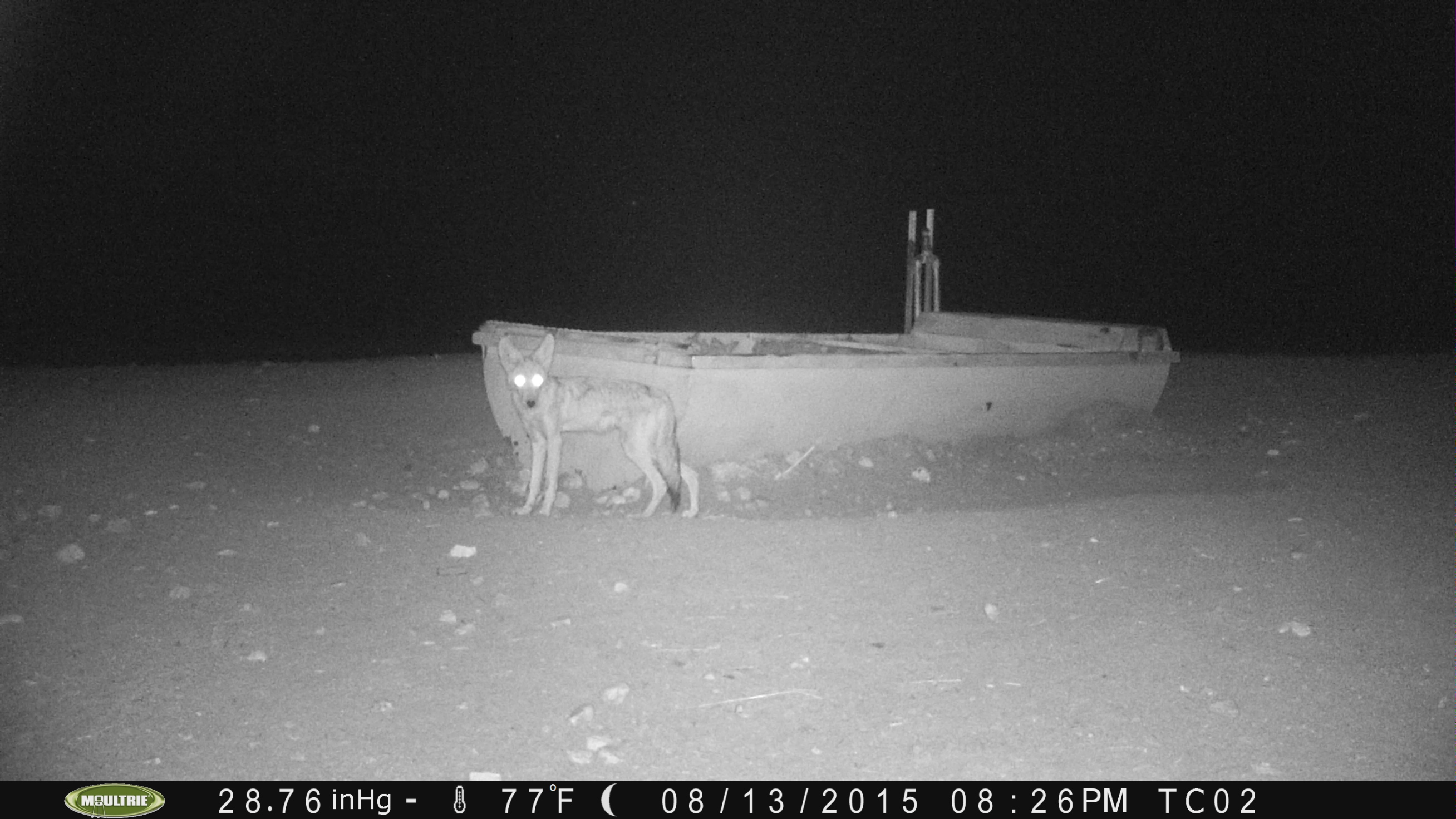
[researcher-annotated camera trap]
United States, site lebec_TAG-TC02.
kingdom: Animalia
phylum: Chordata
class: Mammalia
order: Carnivora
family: Canidae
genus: Canis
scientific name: Canis latrans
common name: coyote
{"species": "Canis latrans (coyote)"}